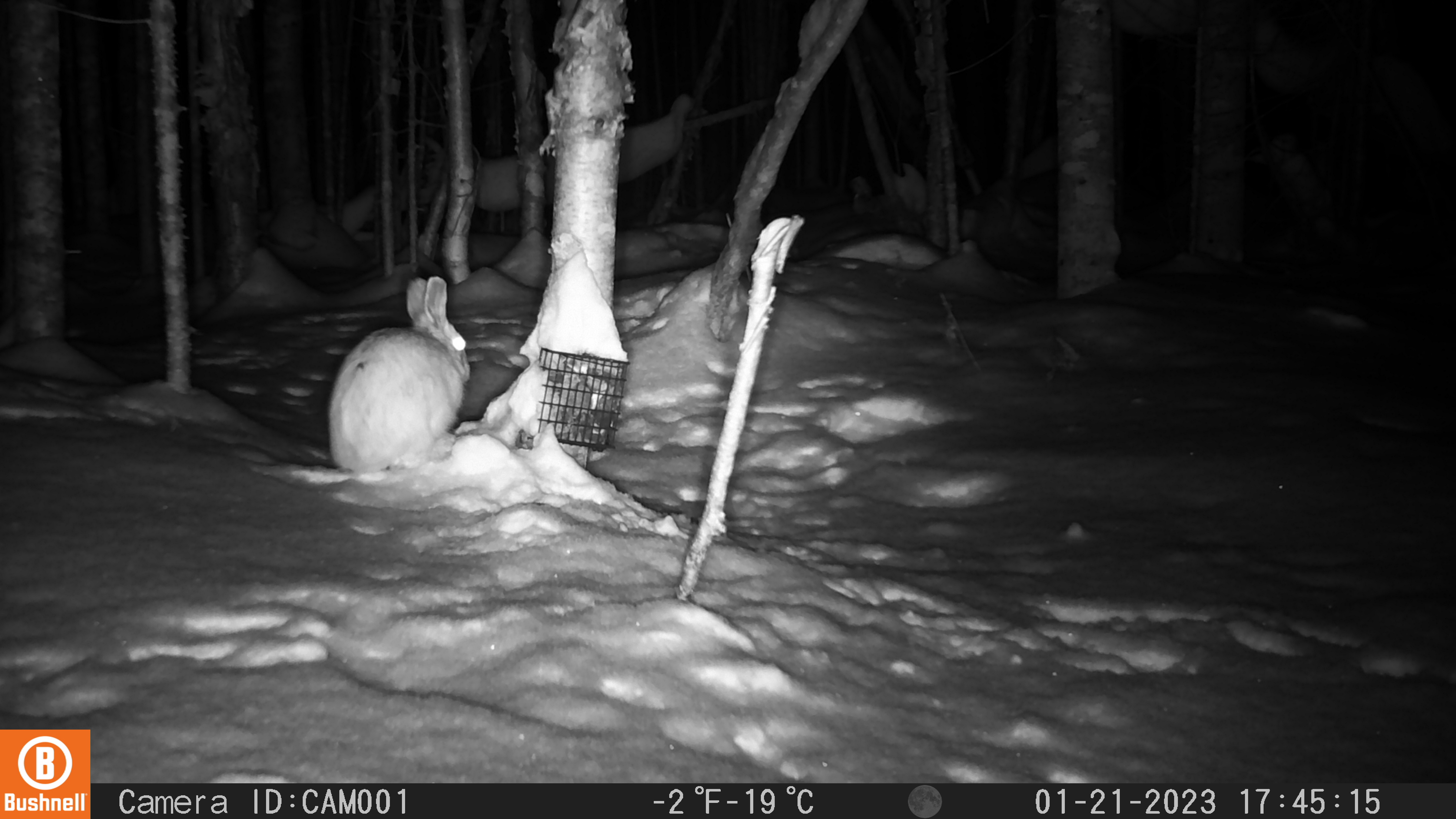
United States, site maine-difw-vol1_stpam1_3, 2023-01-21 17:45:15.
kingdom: Animalia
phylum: Chordata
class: Mammalia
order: Lagomorpha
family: Leporidae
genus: Lepus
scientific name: Lepus americanus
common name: snowshoe hare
Snowshoe hare (Lepus americanus).